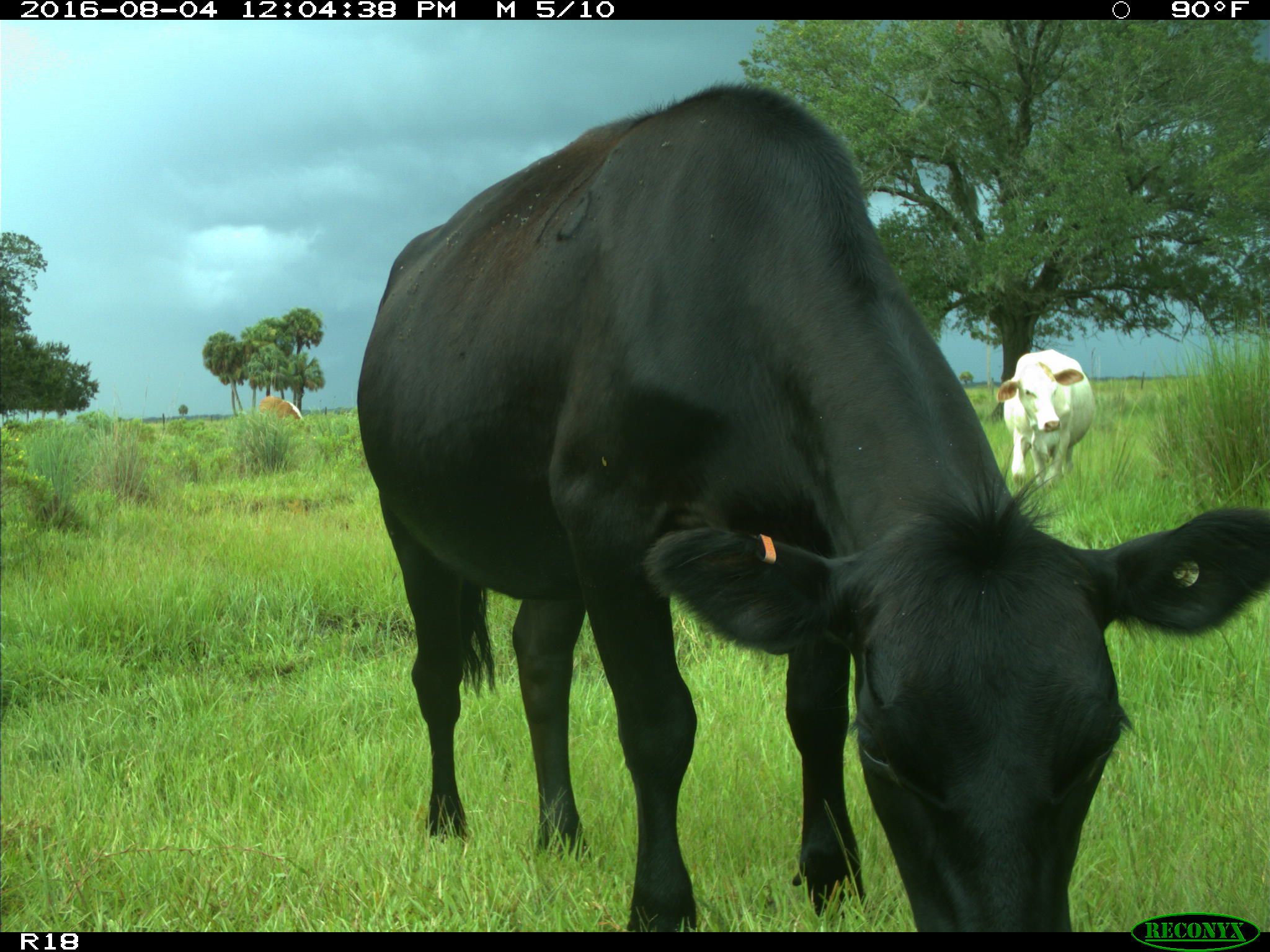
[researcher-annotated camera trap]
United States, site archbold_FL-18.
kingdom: Animalia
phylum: Chordata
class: Mammalia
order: Artiodactyla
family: Bovidae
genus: Bos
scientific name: Bos taurus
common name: domestic cow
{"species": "Bos taurus (domestic cow)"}